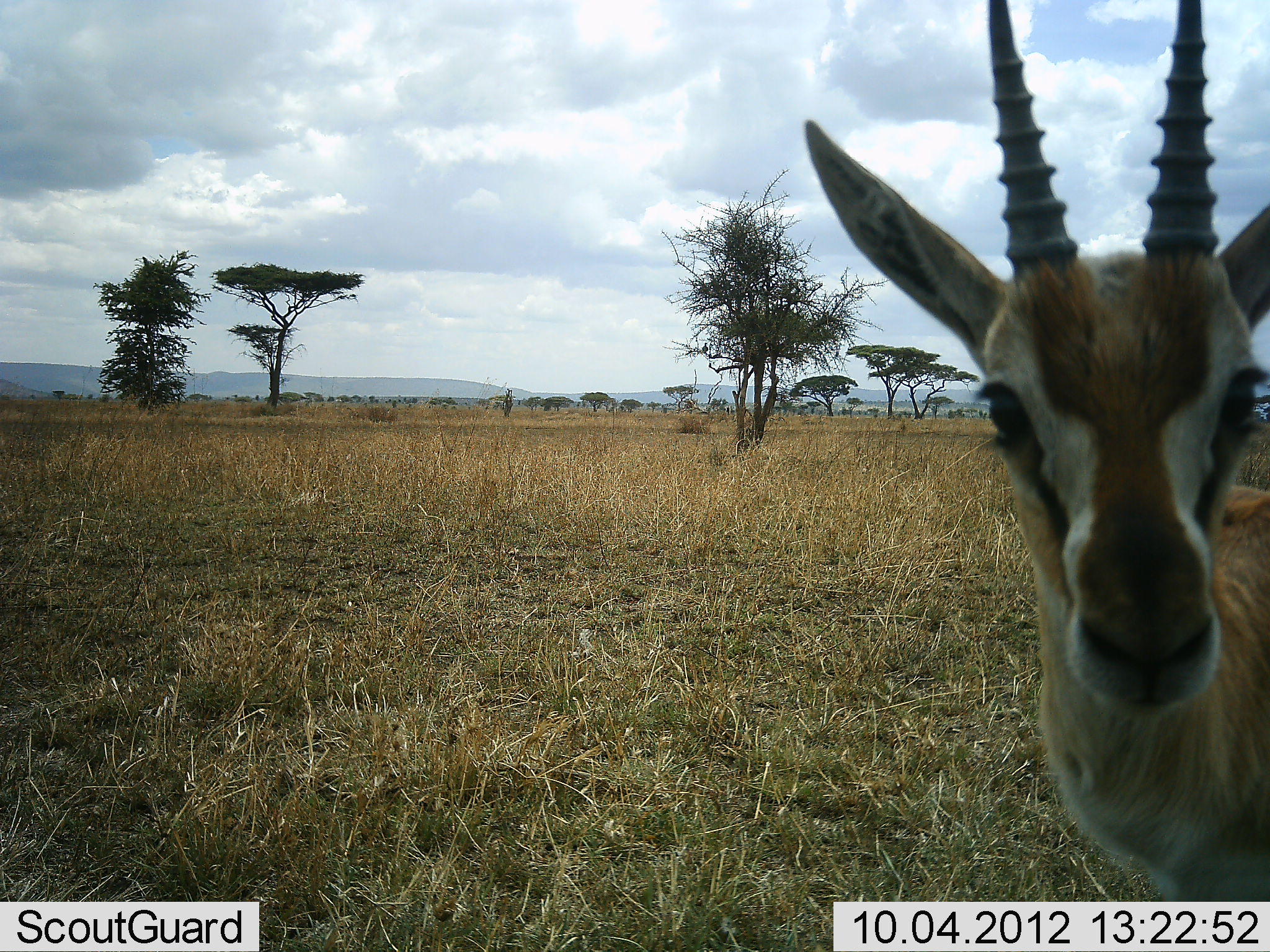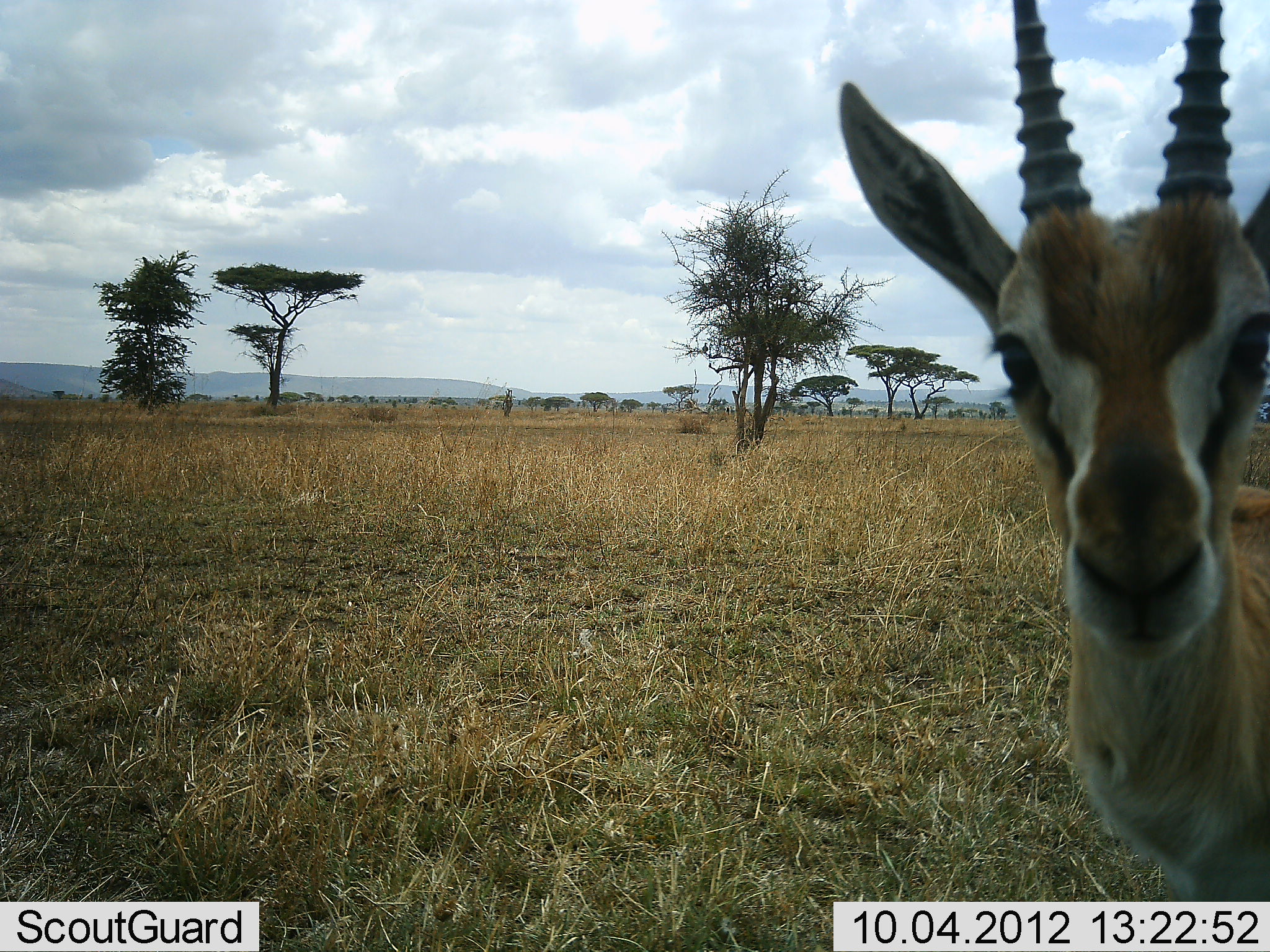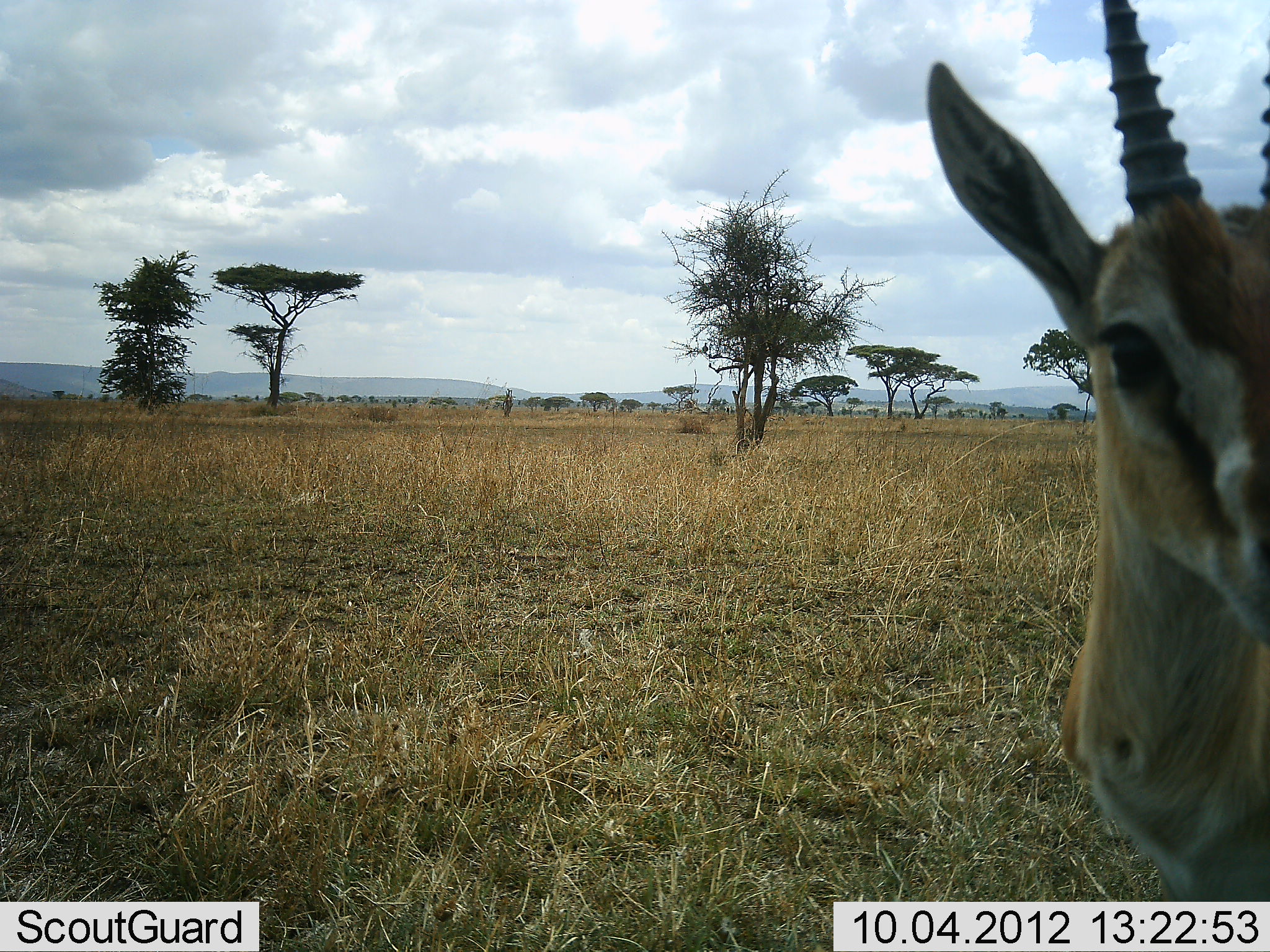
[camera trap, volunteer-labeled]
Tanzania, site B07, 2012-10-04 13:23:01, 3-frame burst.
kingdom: Animalia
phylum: Chordata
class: Mammalia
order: Artiodactyla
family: Bovidae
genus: Eudorcas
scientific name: Eudorcas thomsonii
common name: thomson's gazelle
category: gazellethomsons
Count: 1.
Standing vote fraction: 90%.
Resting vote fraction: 0%.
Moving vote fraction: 0%.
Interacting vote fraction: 10%.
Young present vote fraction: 0%.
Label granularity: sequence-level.